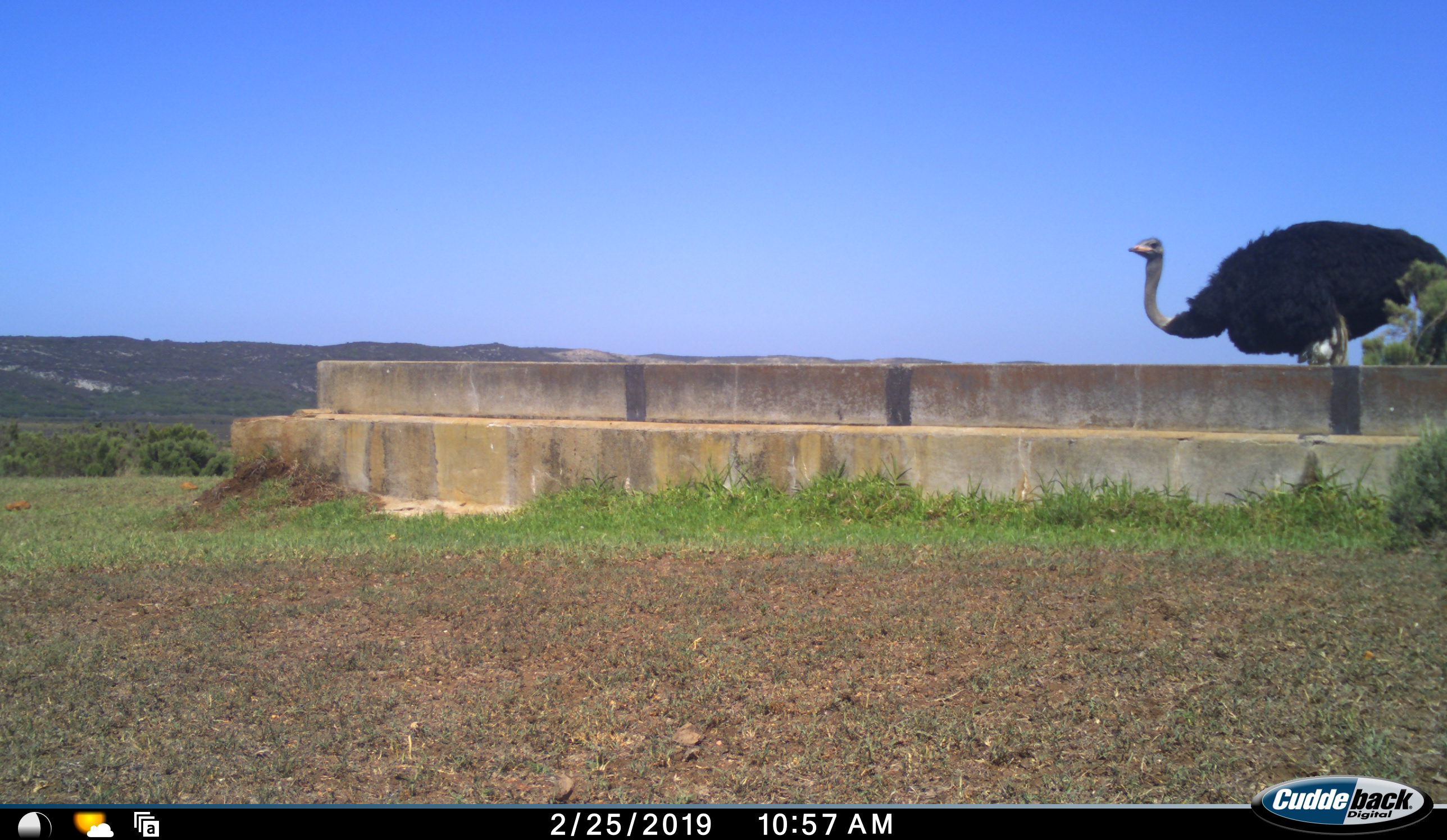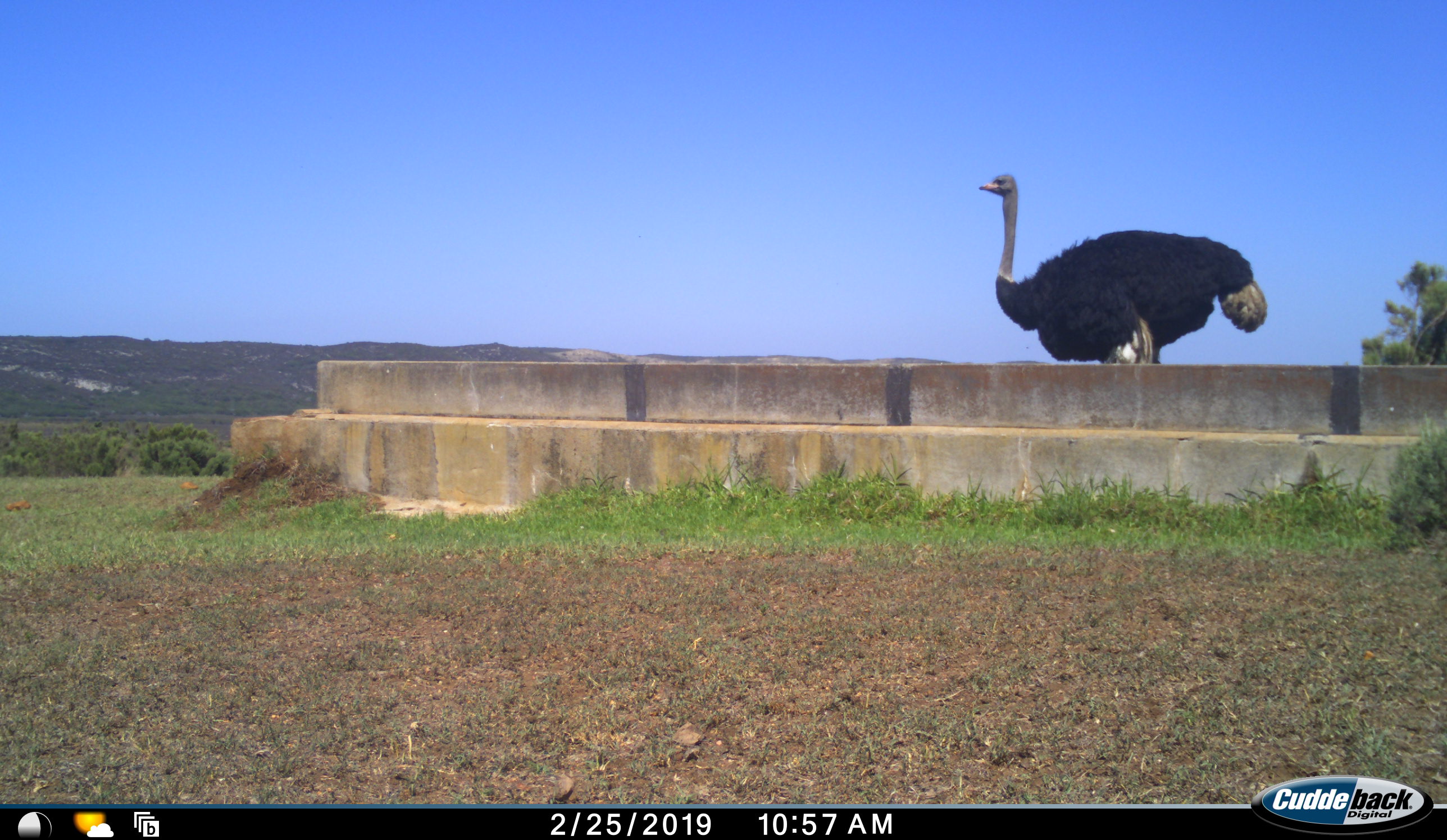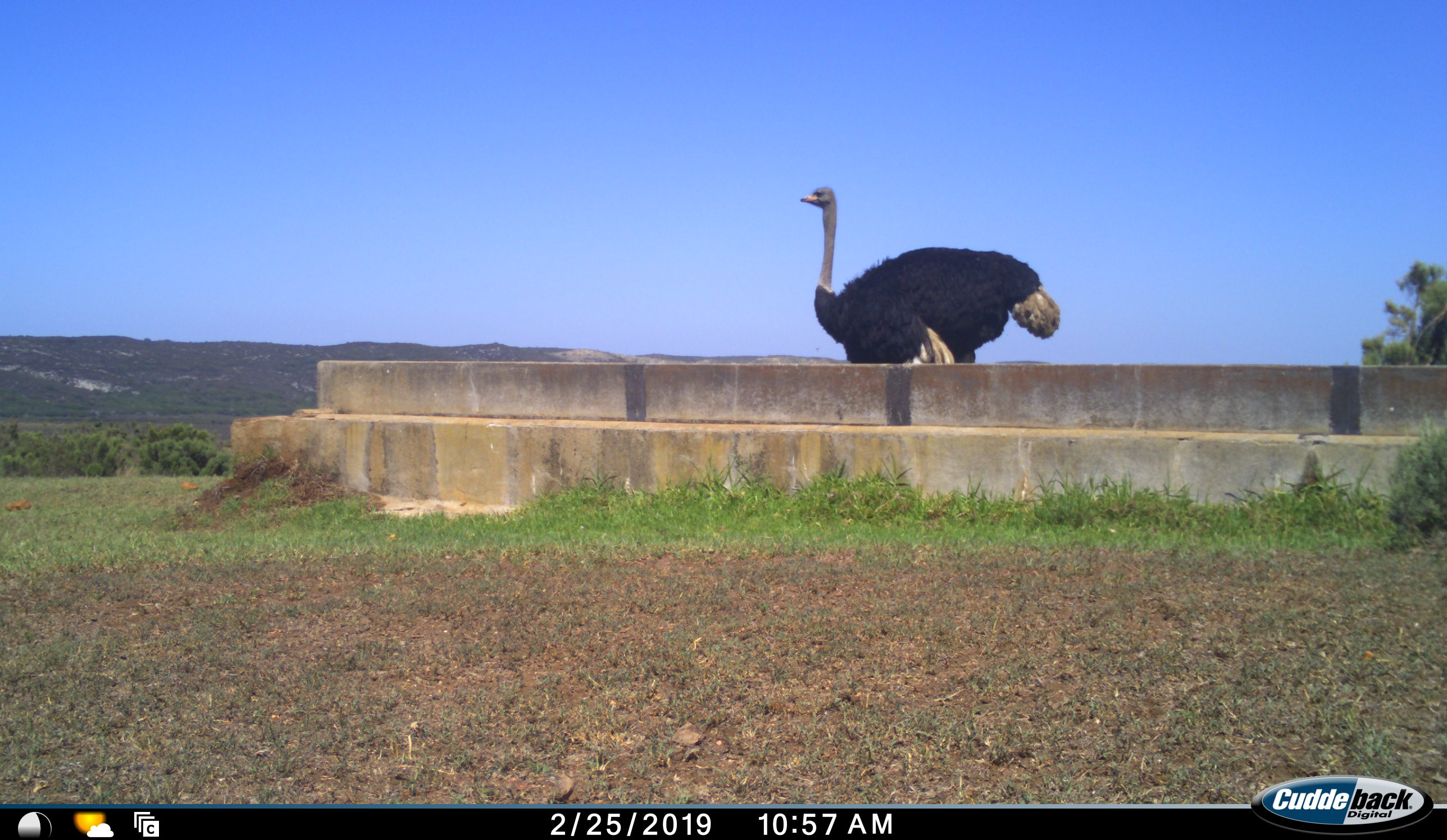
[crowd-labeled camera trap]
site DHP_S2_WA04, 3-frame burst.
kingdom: Animalia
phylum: Chordata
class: Aves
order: Struthioniformes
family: Struthionidae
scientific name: Struthionidae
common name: ostrich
Ostrich (Struthionidae), count 1. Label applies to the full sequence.